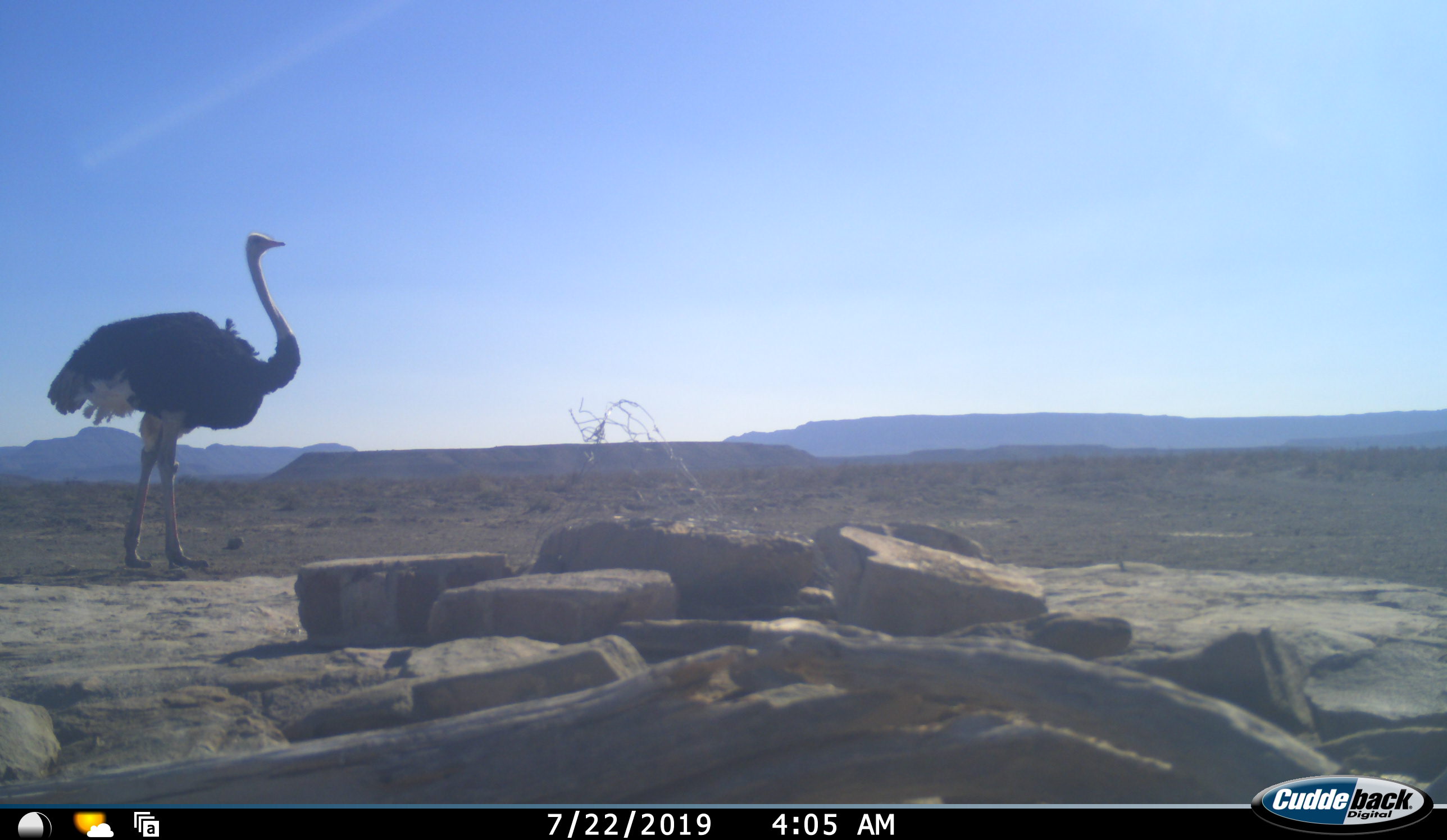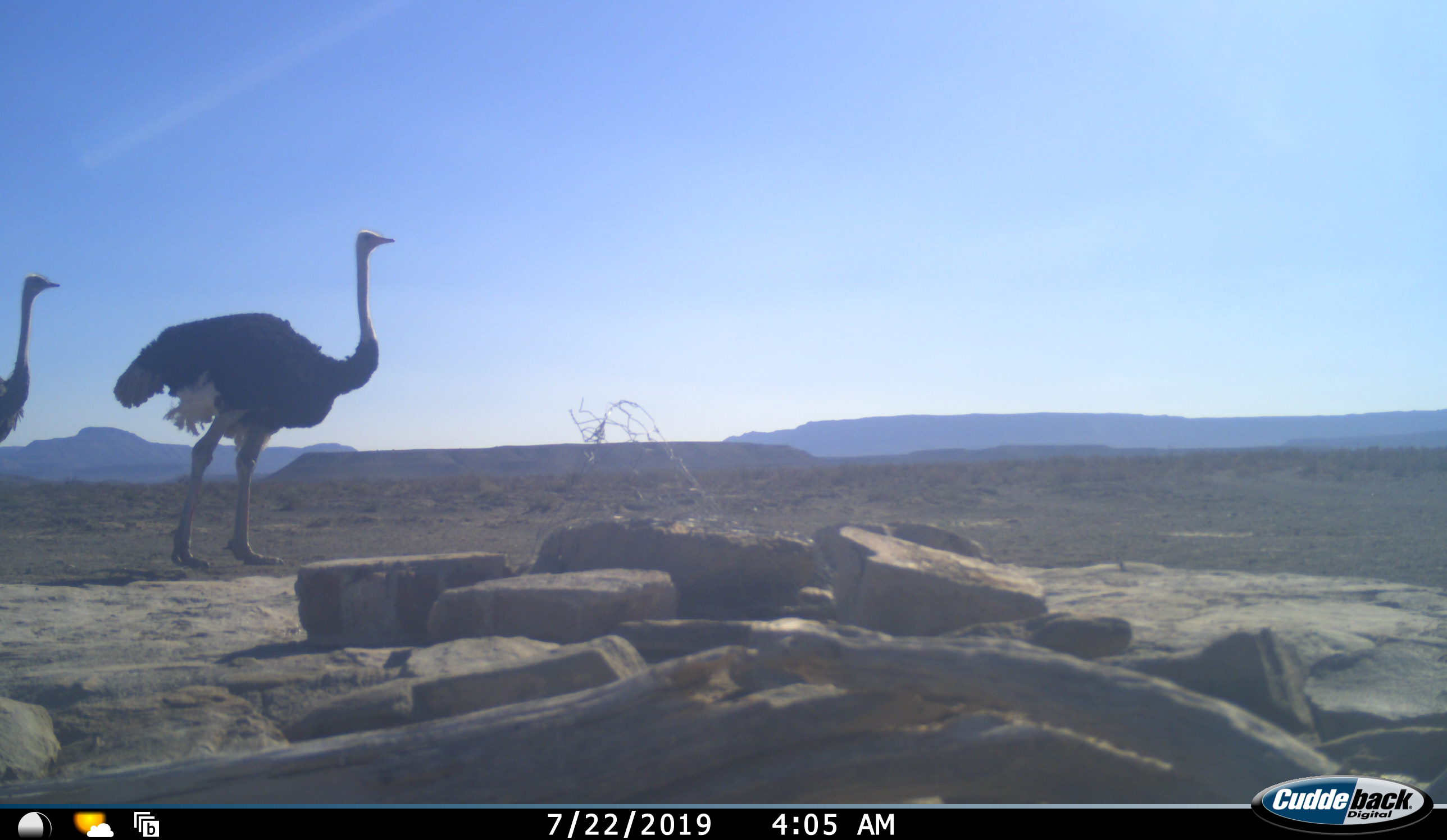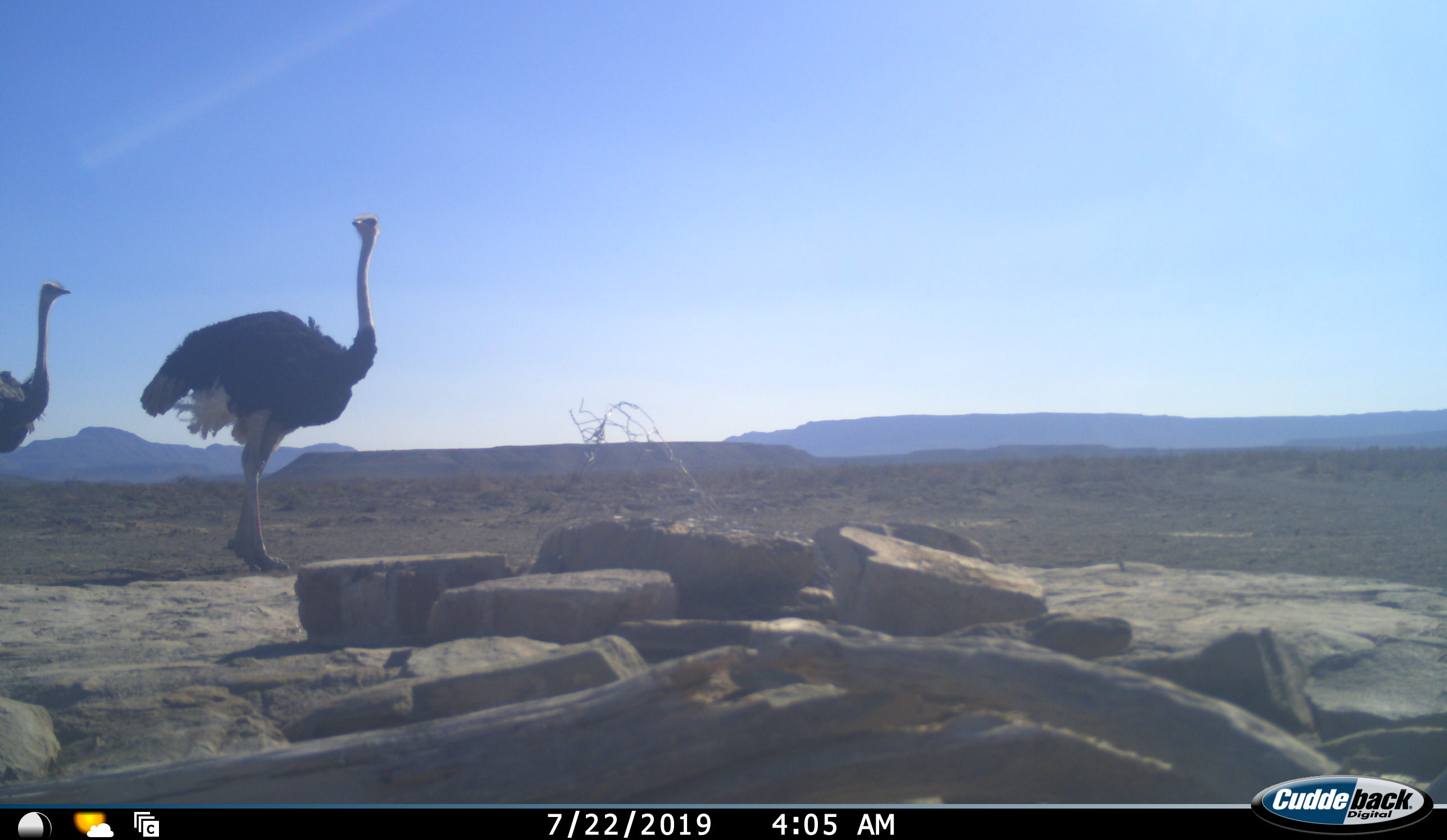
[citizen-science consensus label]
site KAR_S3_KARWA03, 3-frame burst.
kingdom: Animalia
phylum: Chordata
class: Aves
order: Struthioniformes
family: Struthionidae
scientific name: Struthionidae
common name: ostrich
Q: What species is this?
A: Ostrich (Struthionidae).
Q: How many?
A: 2.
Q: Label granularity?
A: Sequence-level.